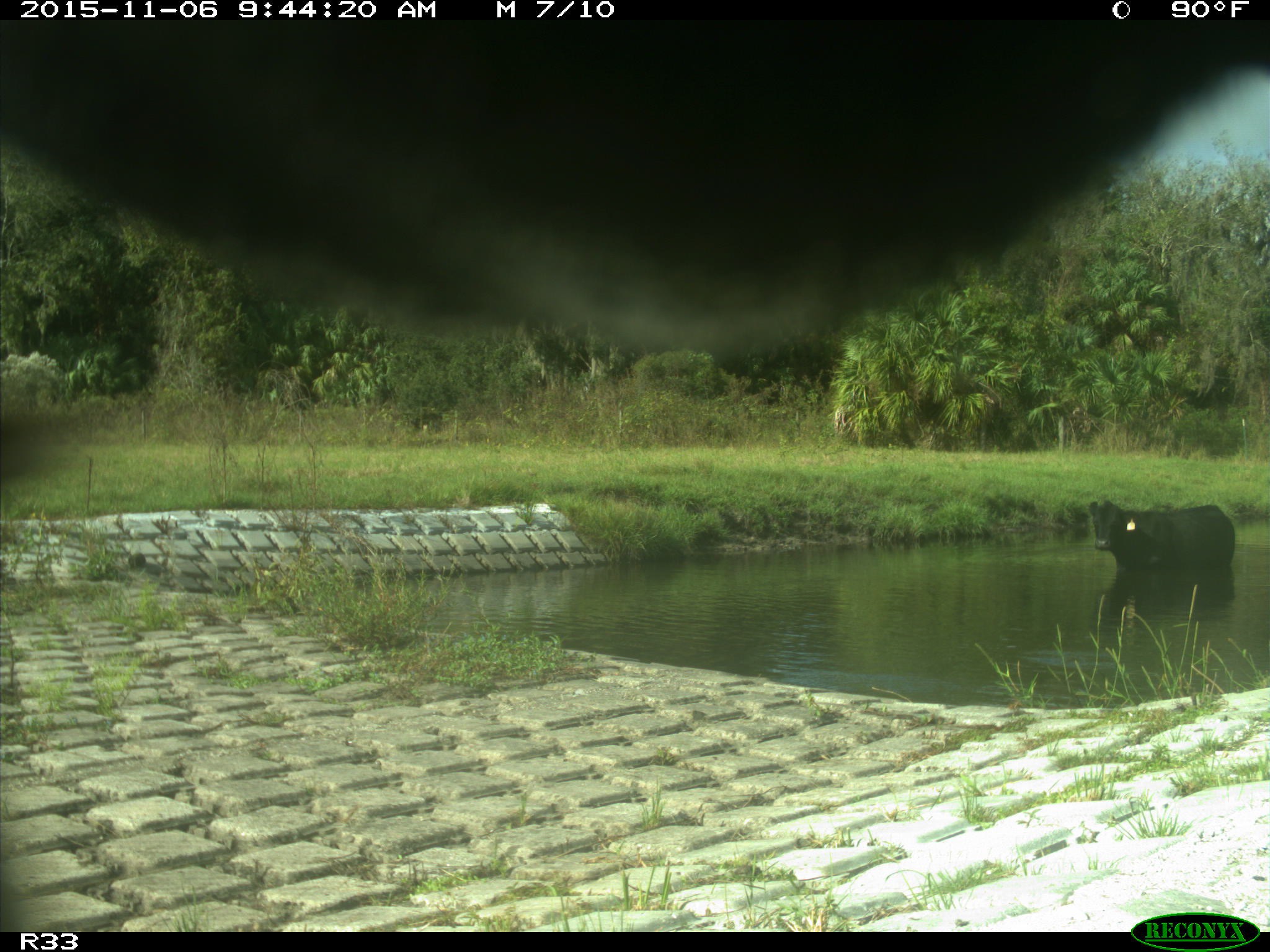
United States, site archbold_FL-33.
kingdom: Animalia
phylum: Chordata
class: Mammalia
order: Artiodactyla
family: Bovidae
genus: Bos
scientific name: Bos taurus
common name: domestic cow